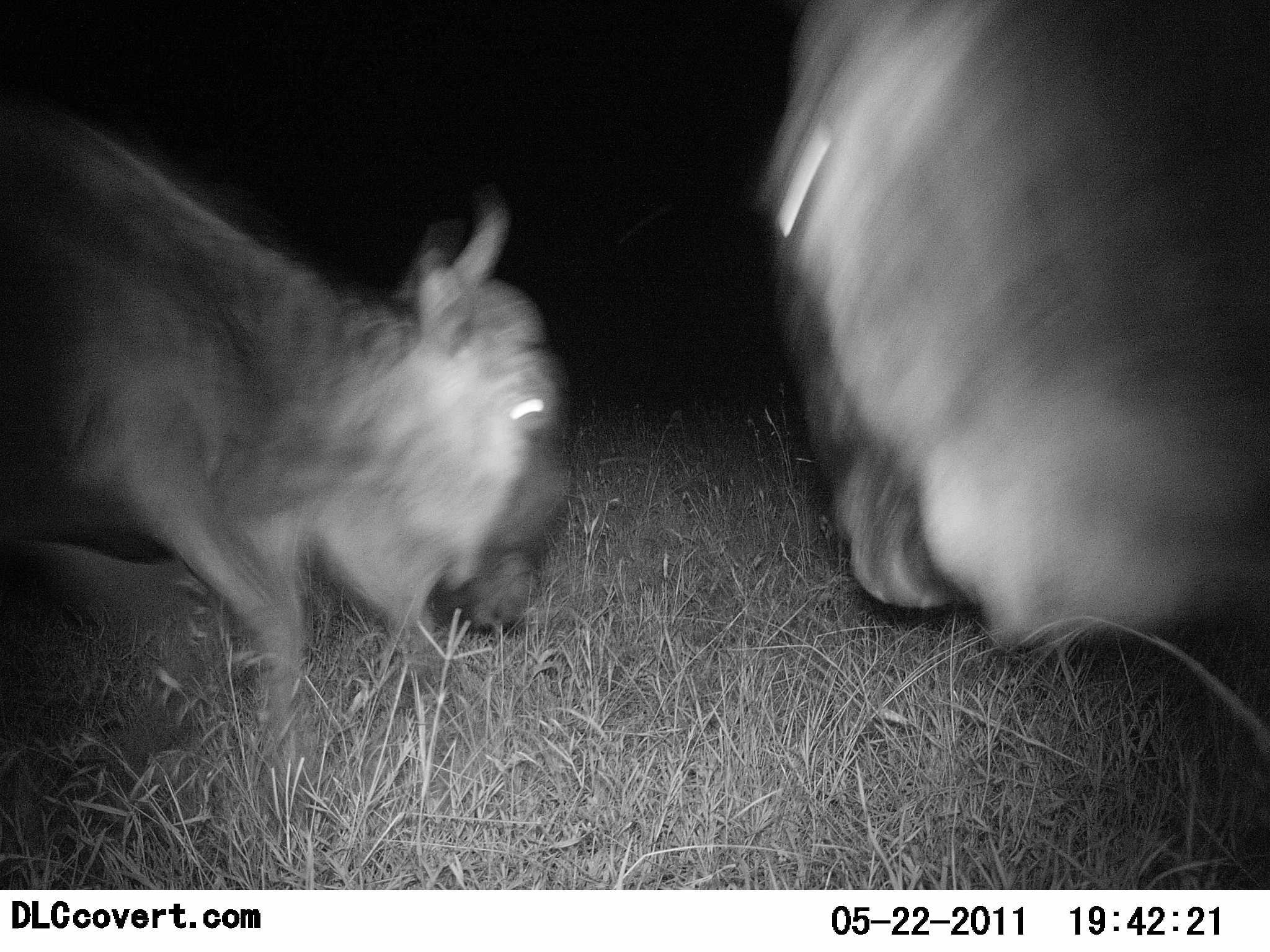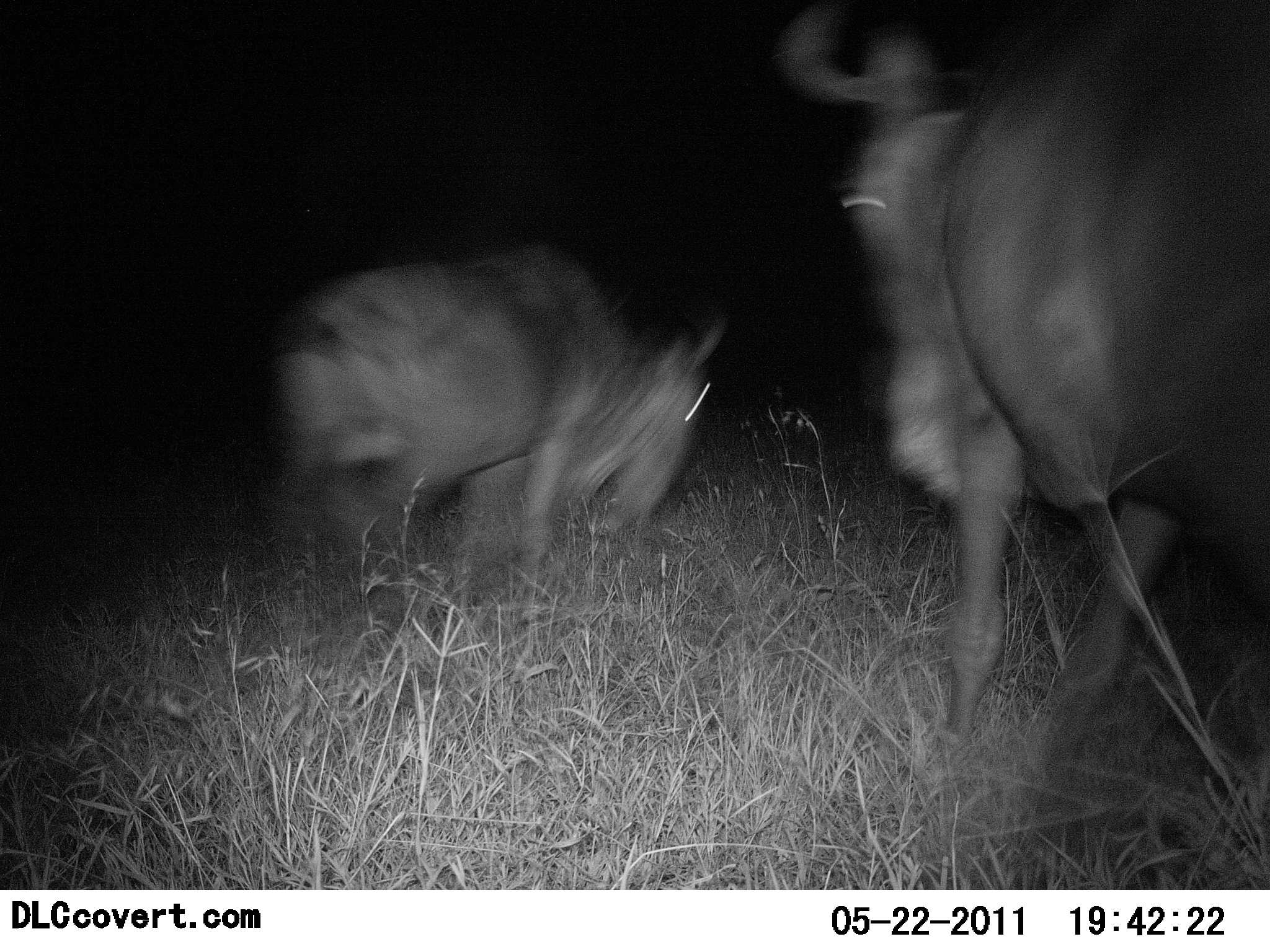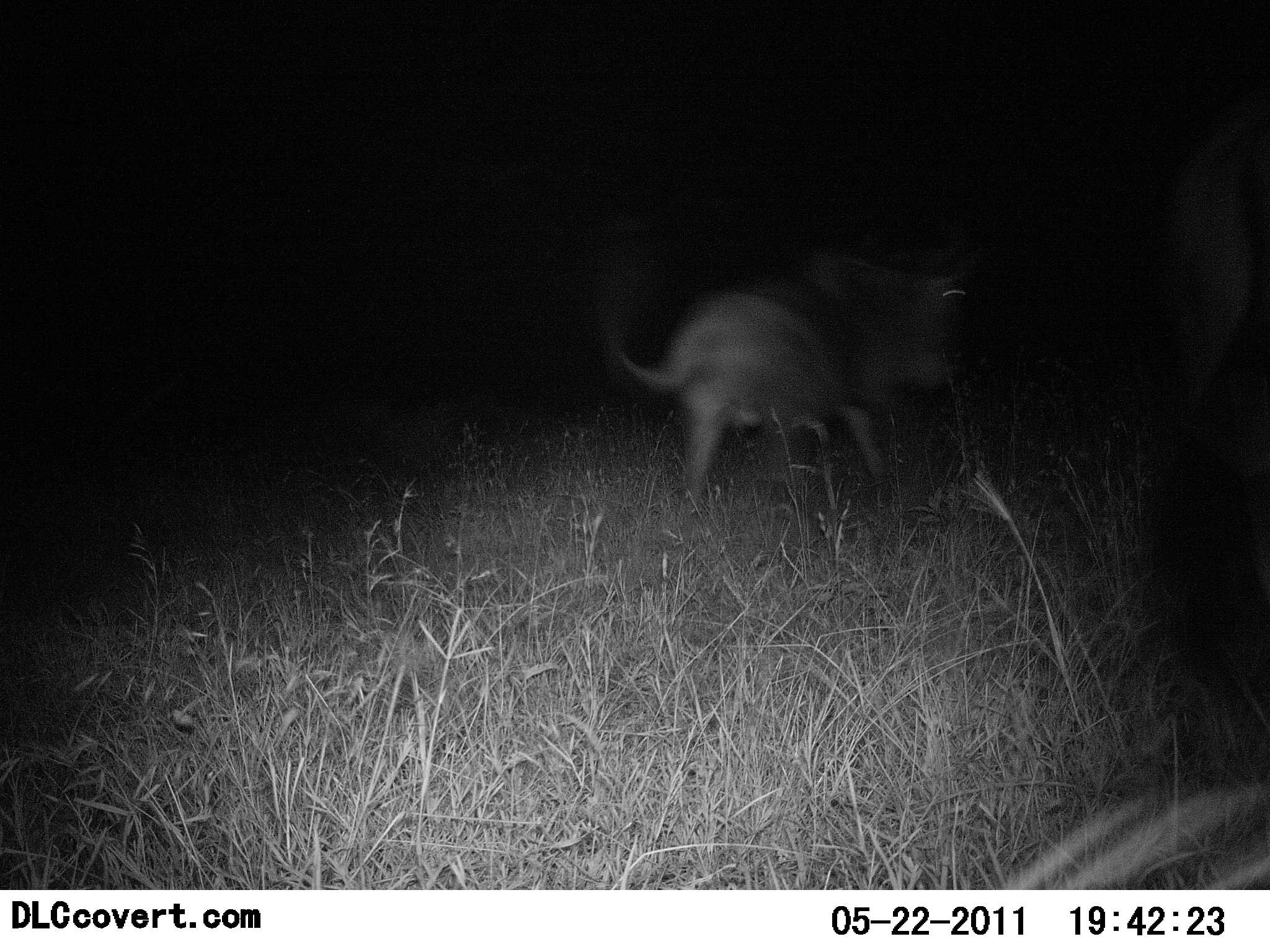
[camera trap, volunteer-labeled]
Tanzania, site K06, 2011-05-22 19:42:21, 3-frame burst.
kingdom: Animalia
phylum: Chordata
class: Mammalia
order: Artiodactyla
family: Bovidae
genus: Connochaetes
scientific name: Connochaetes taurinus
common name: blue wildebeest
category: wildebeest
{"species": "wildebeest (blue wildebeest) (Connochaetes taurinus)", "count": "2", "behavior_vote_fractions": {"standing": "0%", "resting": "0%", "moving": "100%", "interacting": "9%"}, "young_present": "0%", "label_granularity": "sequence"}